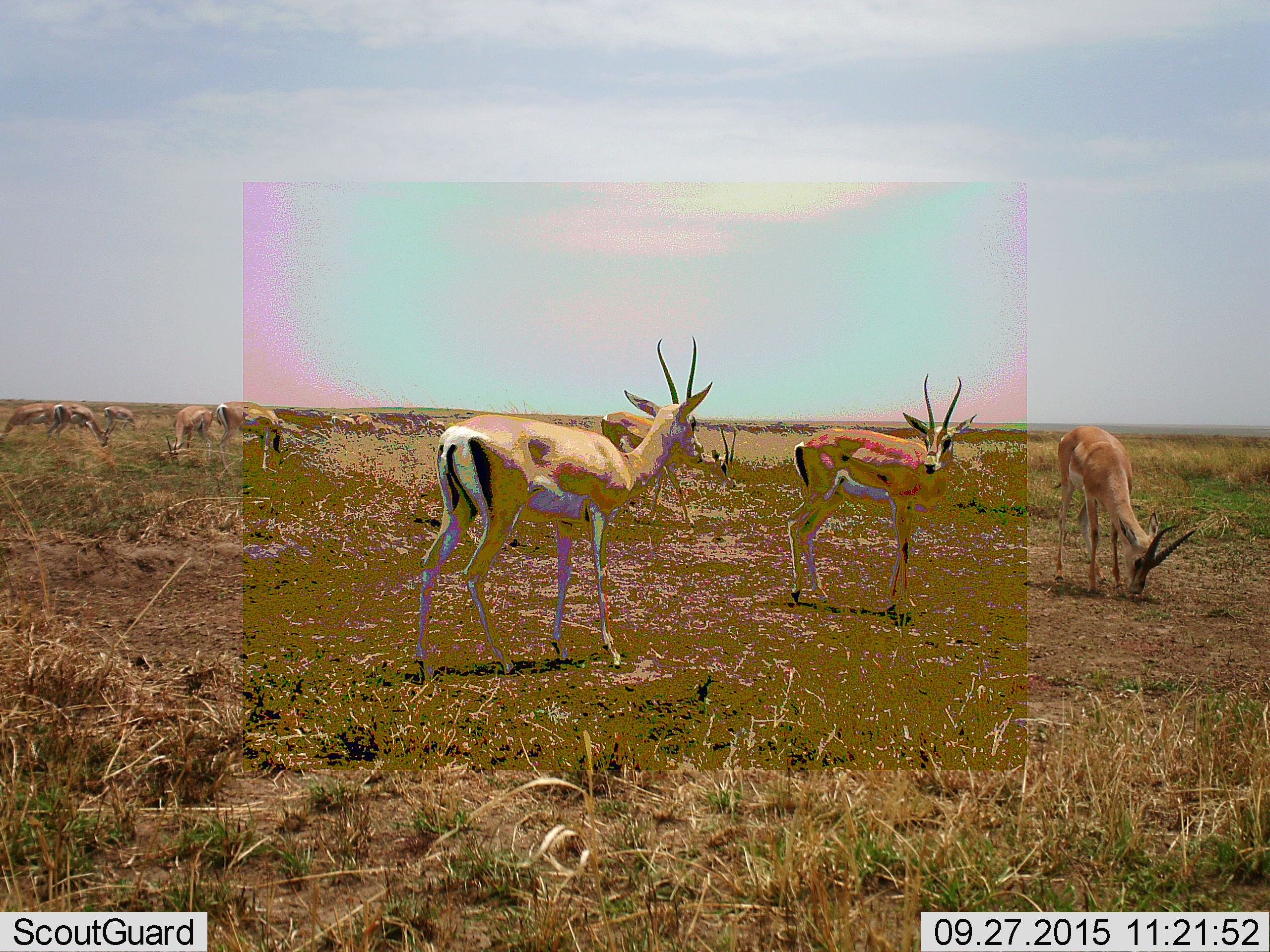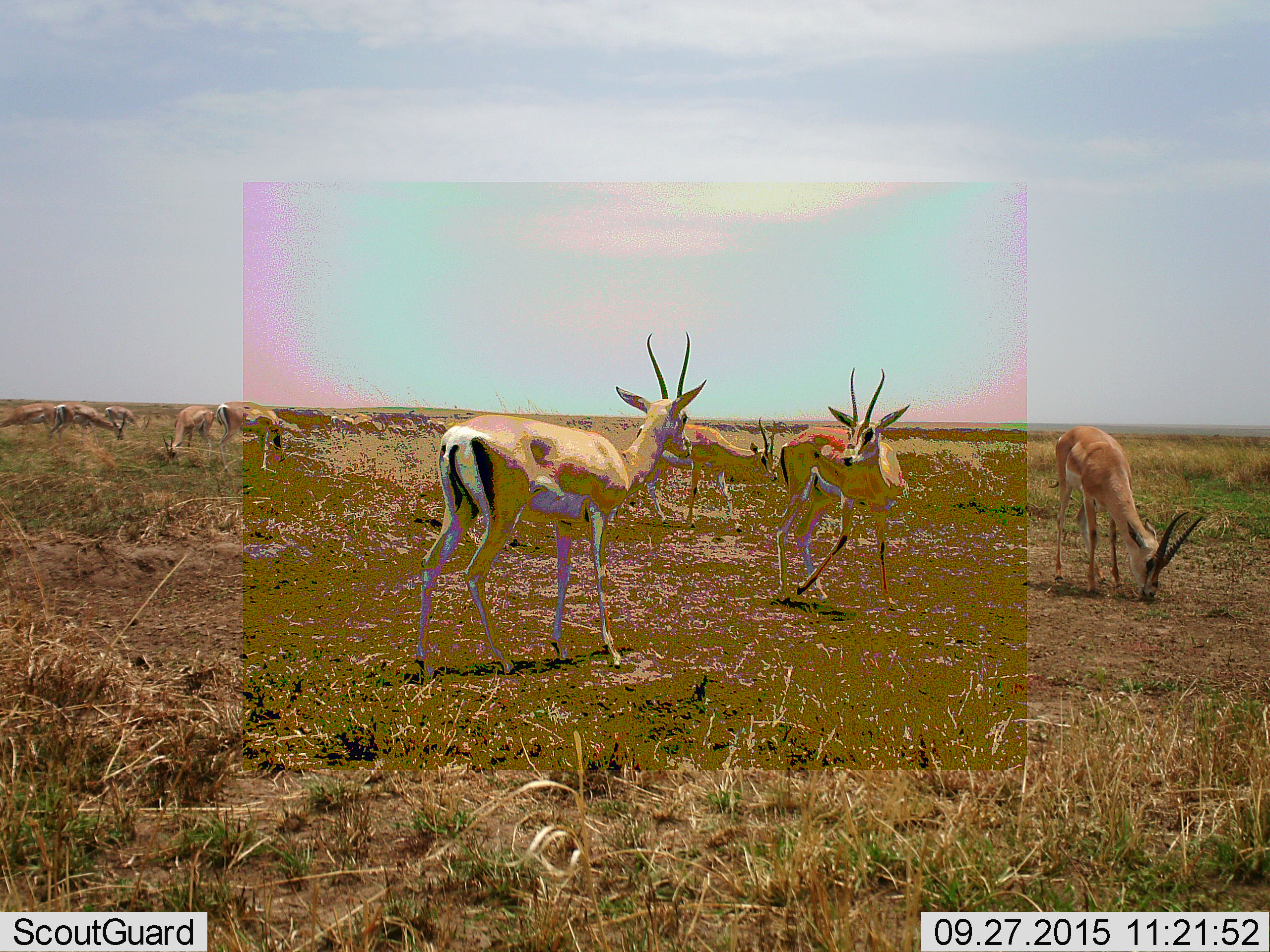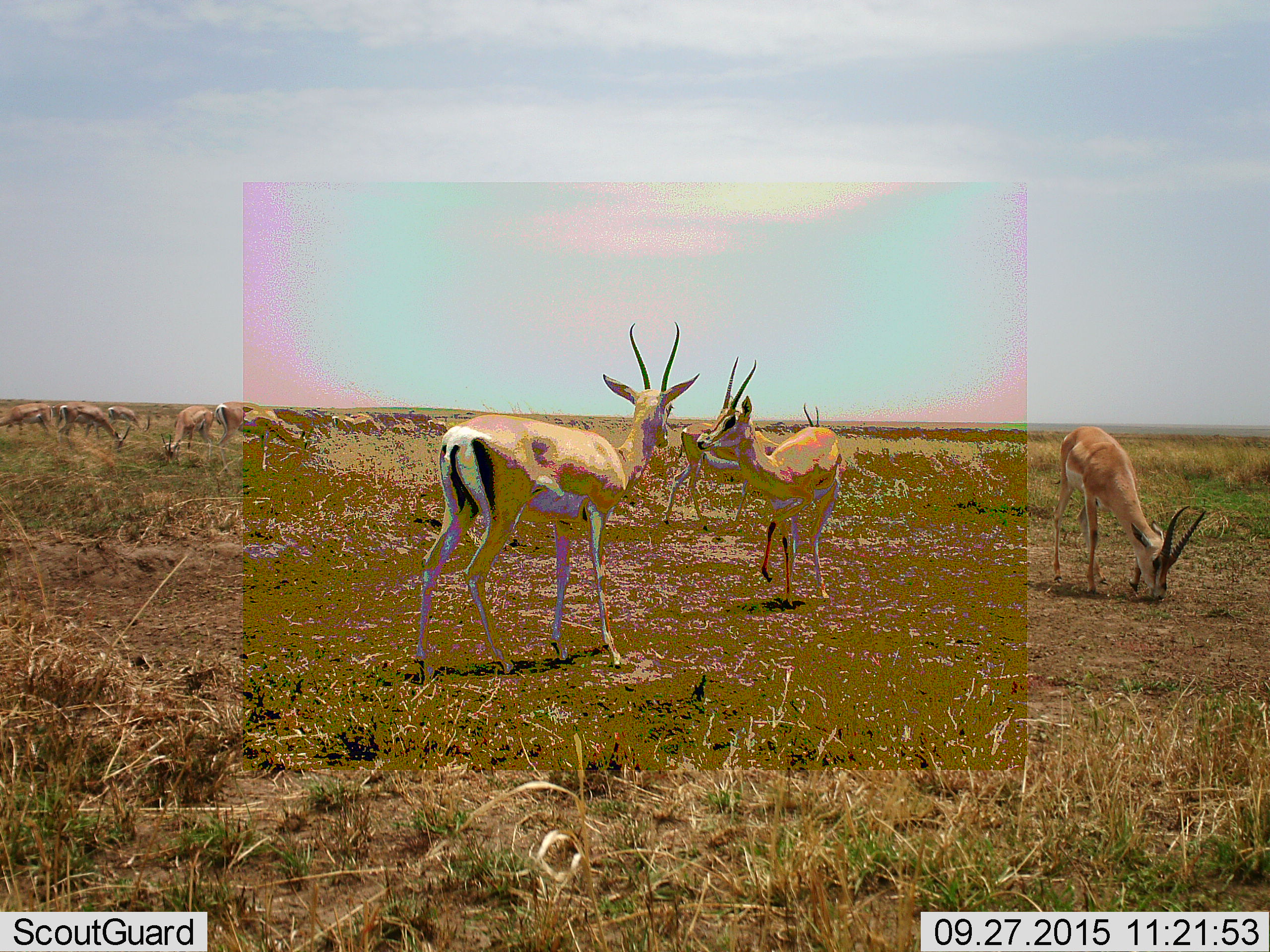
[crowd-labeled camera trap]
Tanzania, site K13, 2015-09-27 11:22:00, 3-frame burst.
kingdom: Animalia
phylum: Chordata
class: Mammalia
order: Artiodactyla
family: Bovidae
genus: Nanger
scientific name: Nanger granti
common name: grant's gazelle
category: gazellegrants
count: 11-50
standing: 86%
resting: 14%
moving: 43%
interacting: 29%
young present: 14%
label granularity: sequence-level